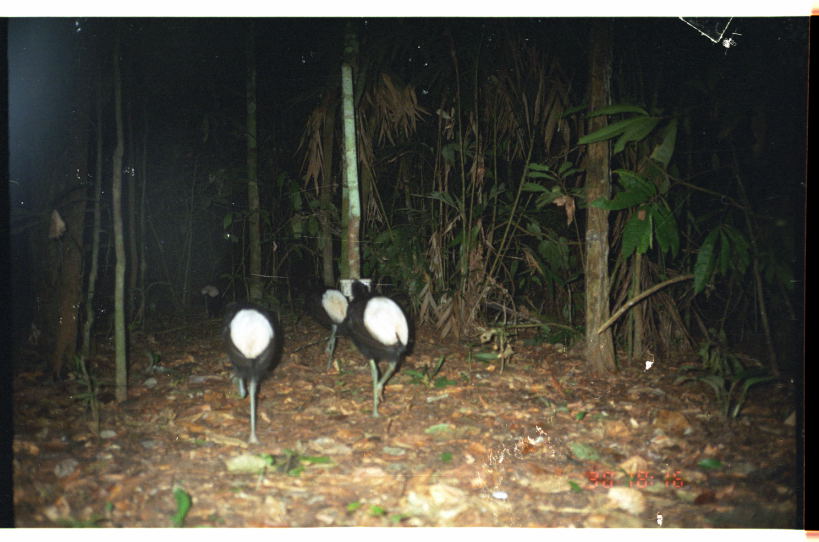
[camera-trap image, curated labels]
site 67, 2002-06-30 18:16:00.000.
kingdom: Animalia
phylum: Chordata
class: Aves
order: Gruiformes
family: Psophiidae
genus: Psophia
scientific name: Psophia leucoptera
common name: pale-winged trumpeter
Psophia leucoptera (pale-winged trumpeter).